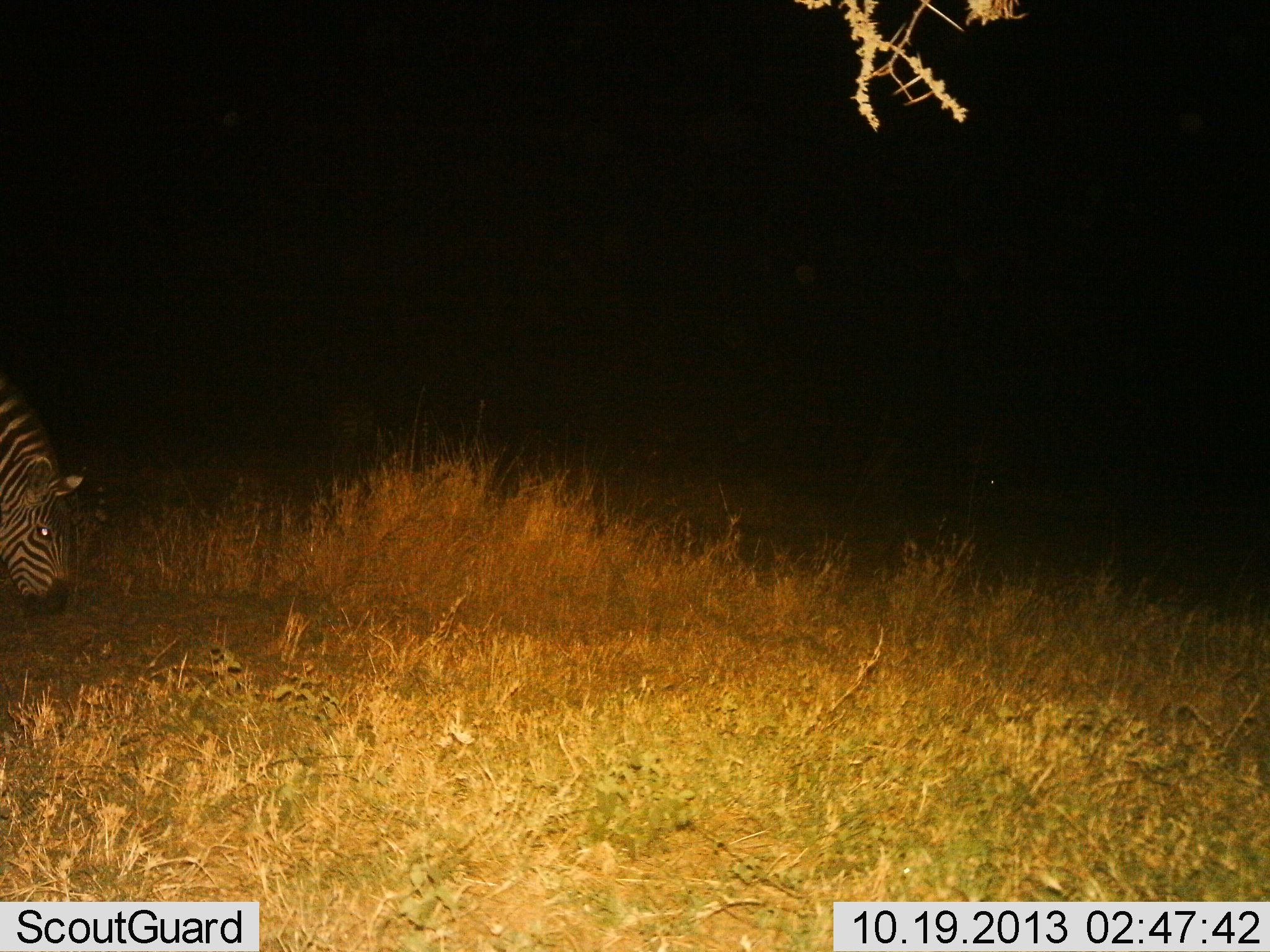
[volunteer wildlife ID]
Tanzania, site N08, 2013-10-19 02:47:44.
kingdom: Animalia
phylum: Chordata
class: Mammalia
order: Perissodactyla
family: Equidae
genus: Equus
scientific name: Equus quagga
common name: plains zebra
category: zebra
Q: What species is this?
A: Zebra (plains zebra) (Equus quagga).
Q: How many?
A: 1.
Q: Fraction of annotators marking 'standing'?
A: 18%.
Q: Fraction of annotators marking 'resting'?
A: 0%.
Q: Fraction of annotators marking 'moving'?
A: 0%.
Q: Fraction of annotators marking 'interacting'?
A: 6%.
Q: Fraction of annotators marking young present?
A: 6%.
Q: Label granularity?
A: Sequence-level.